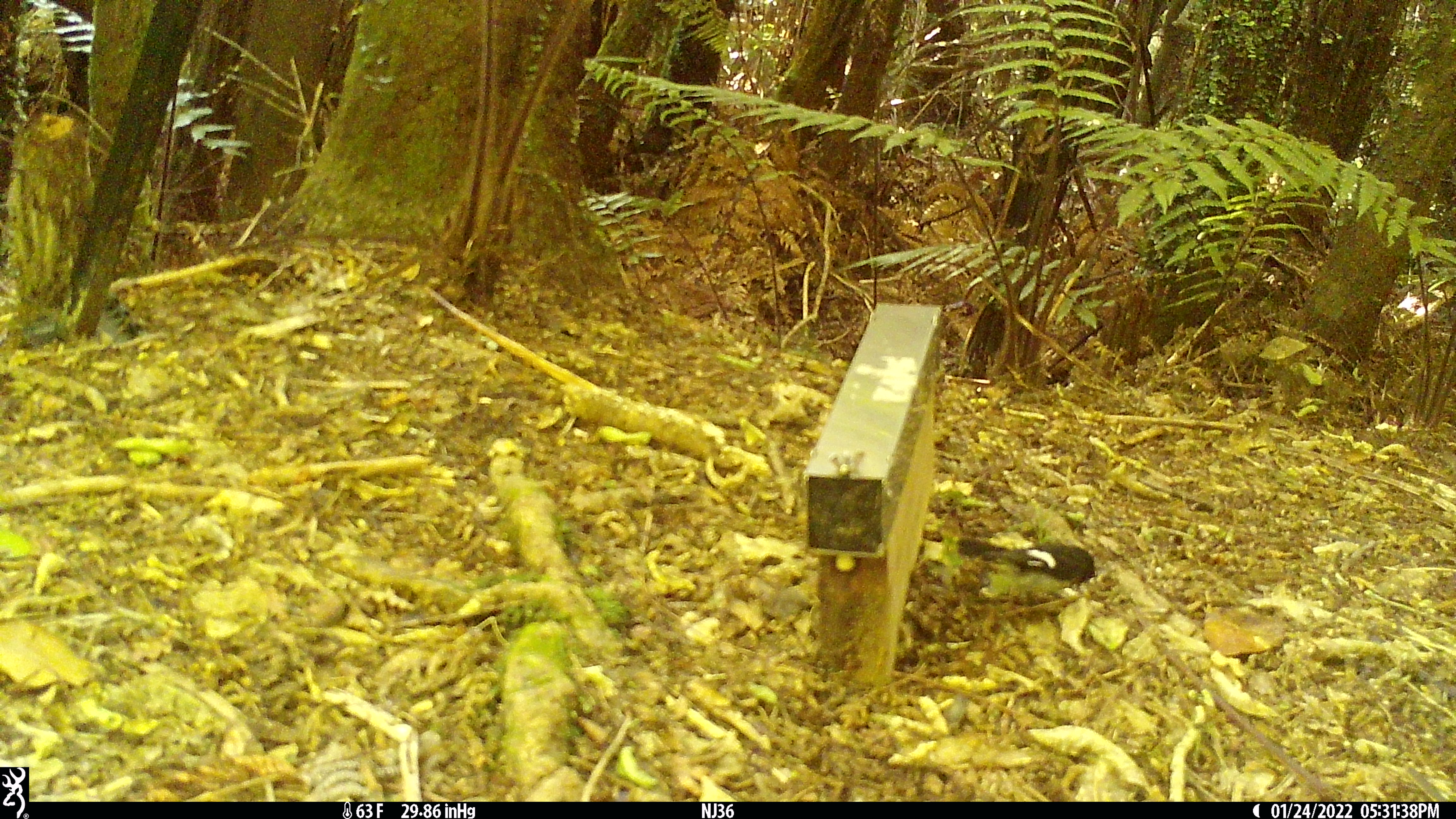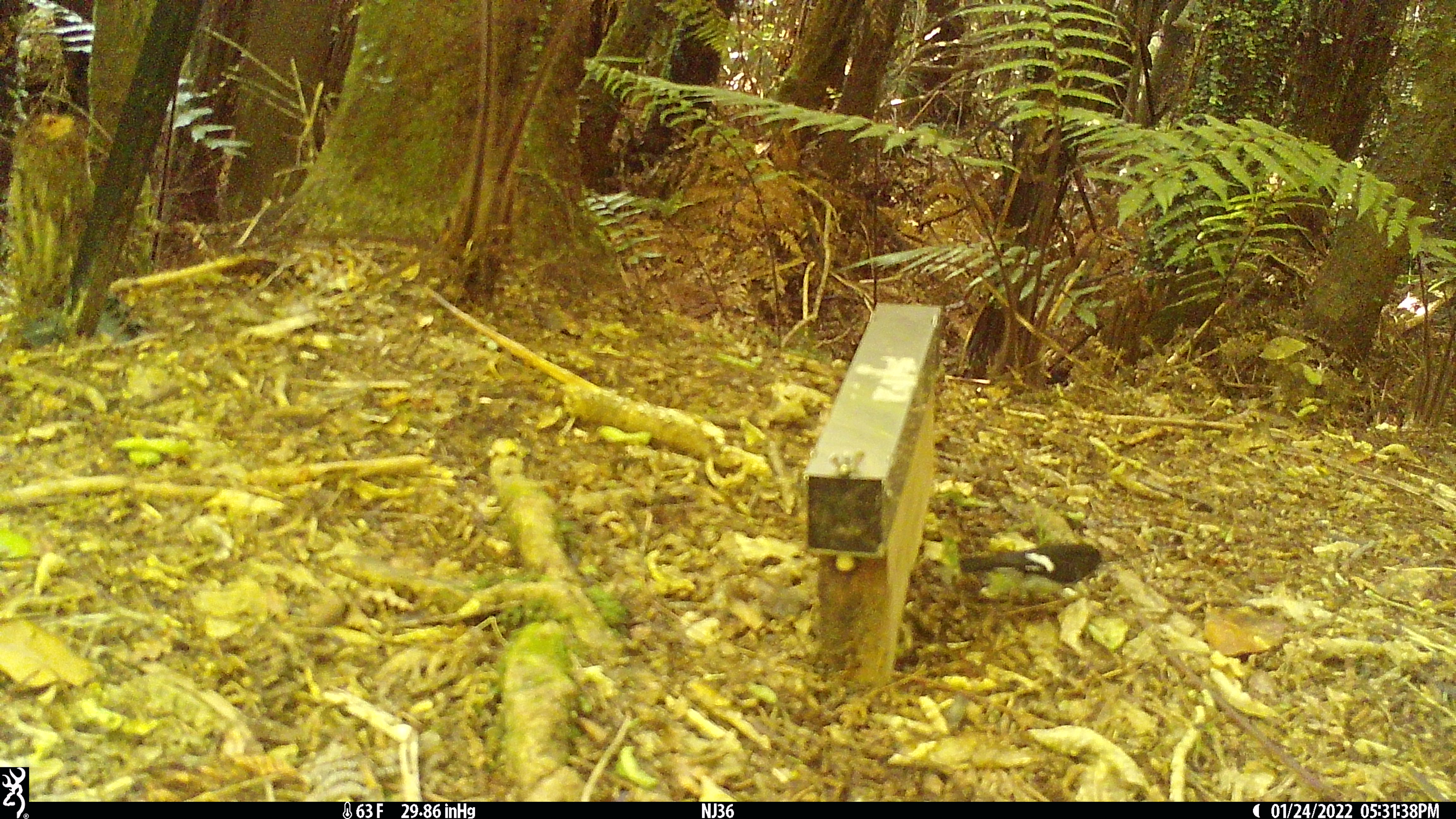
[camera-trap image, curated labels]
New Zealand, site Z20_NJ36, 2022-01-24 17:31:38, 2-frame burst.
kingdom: Animalia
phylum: Chordata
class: Aves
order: Passeriformes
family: Petroicidae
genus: Petroica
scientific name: Petroica macrocephala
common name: tomtit